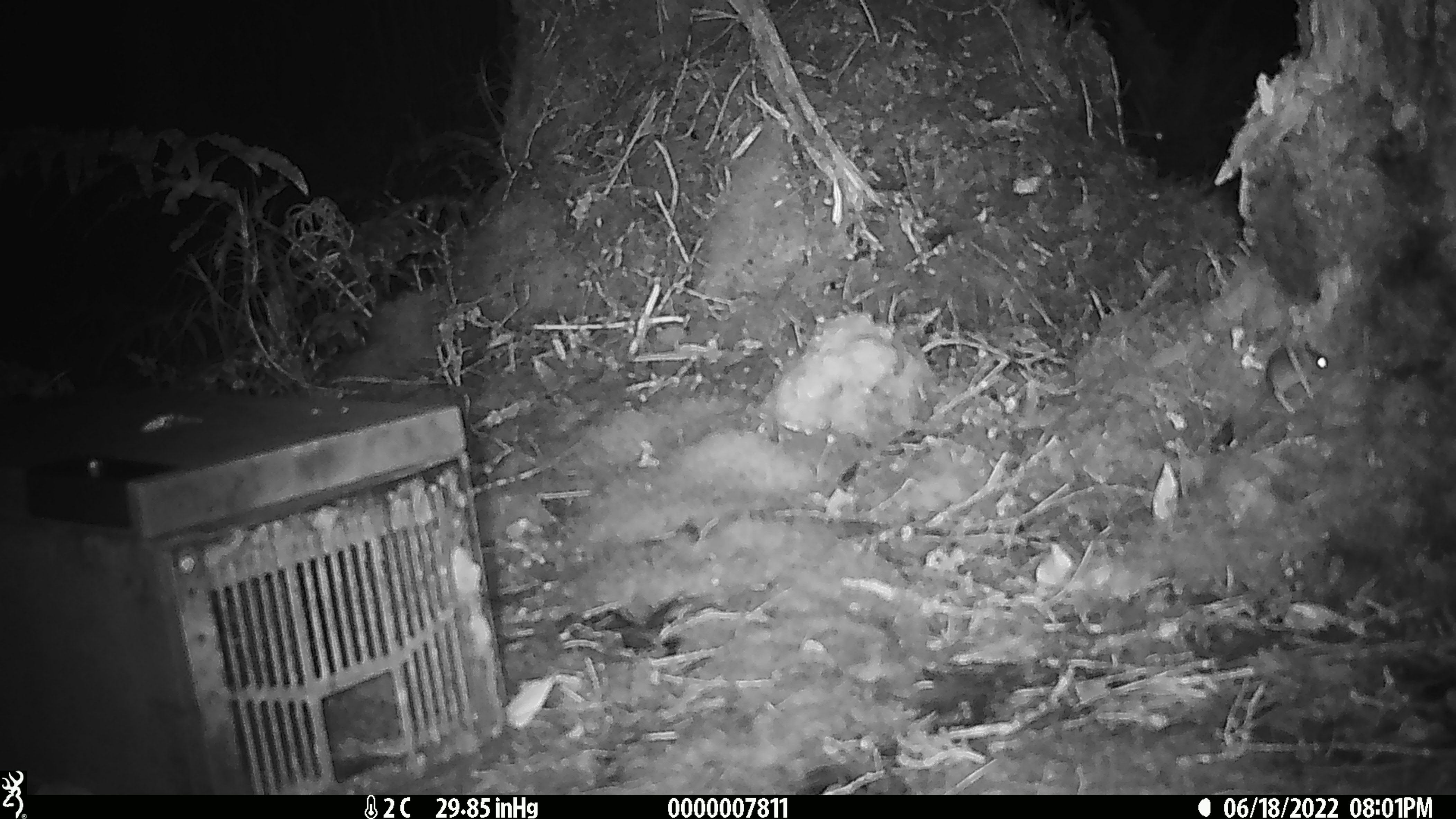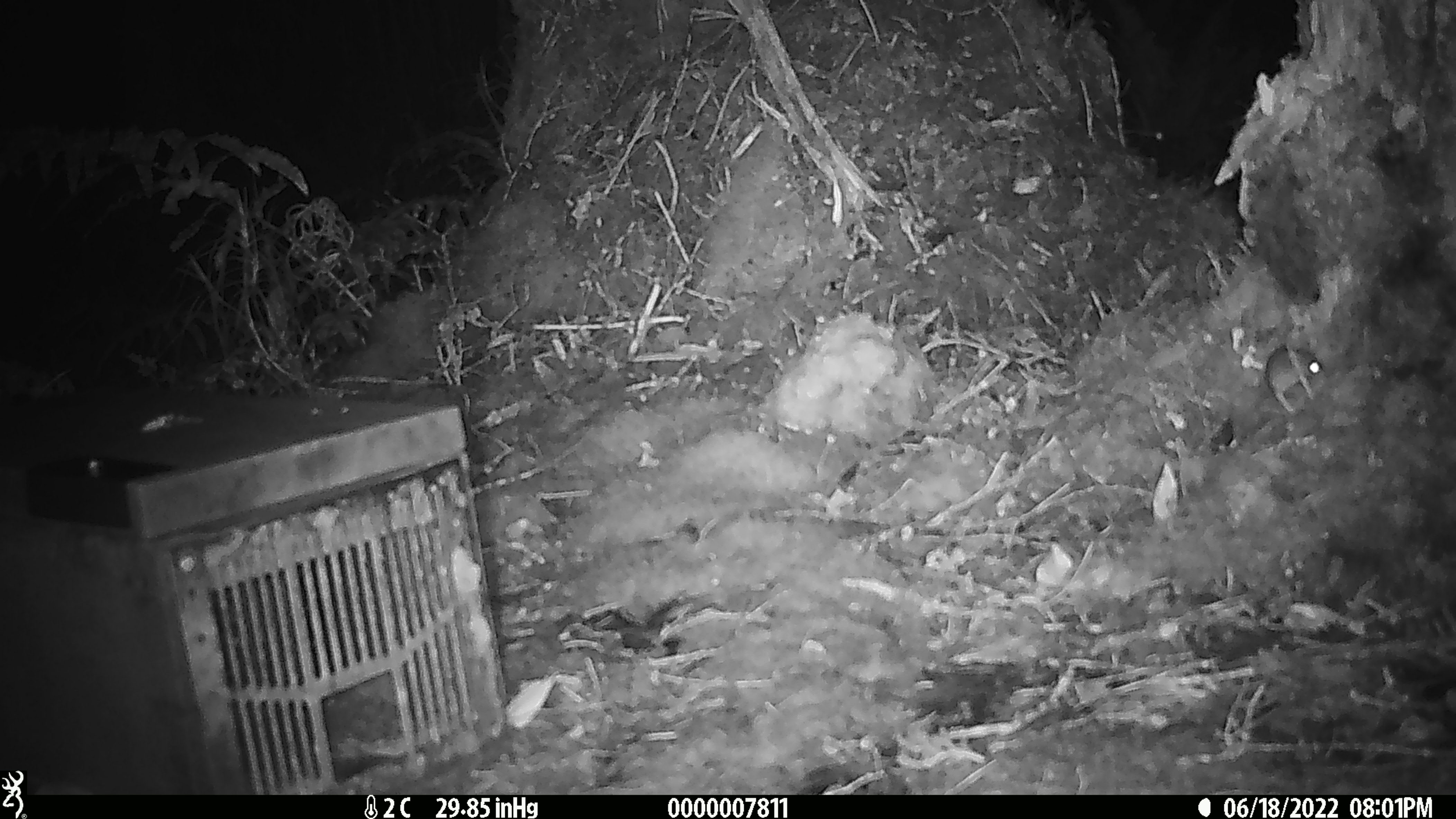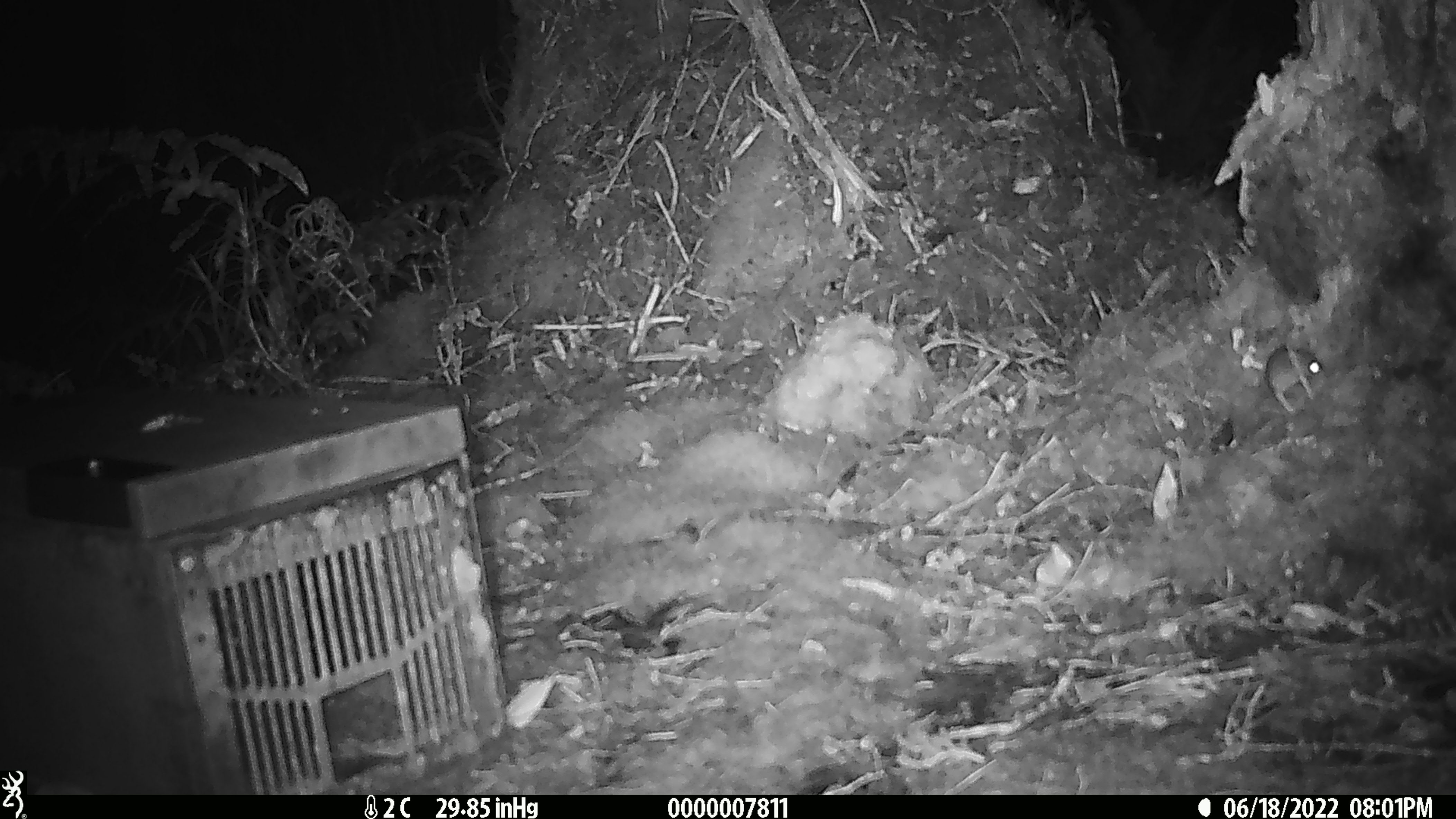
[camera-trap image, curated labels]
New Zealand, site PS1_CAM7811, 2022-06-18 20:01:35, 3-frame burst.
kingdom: Animalia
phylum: Chordata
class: Mammalia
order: Rodentia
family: Muridae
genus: Mus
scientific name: Mus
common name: mouse